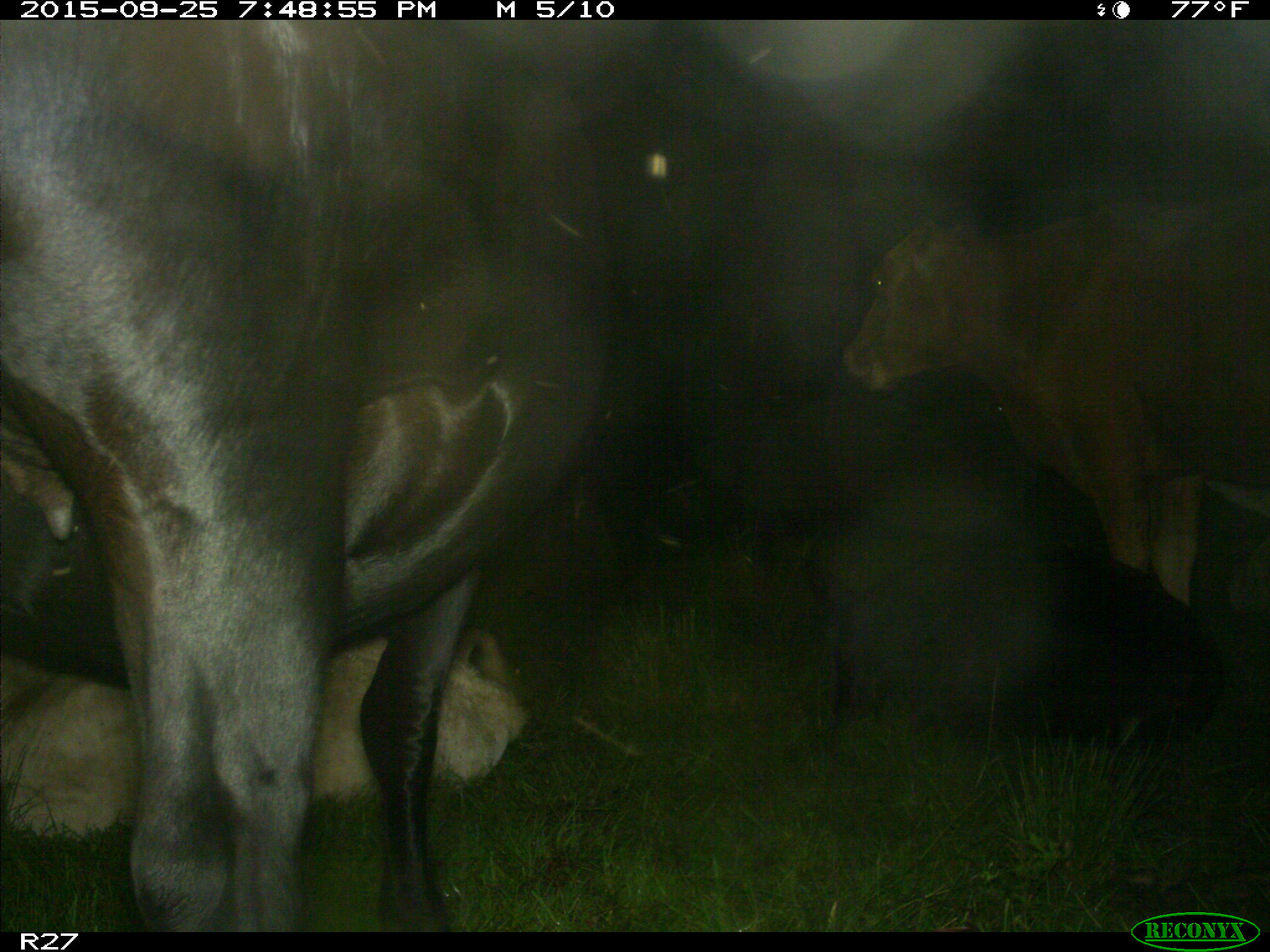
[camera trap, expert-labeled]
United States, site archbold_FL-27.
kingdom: Animalia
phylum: Chordata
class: Mammalia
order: Artiodactyla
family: Bovidae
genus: Bos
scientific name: Bos taurus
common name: domestic cow